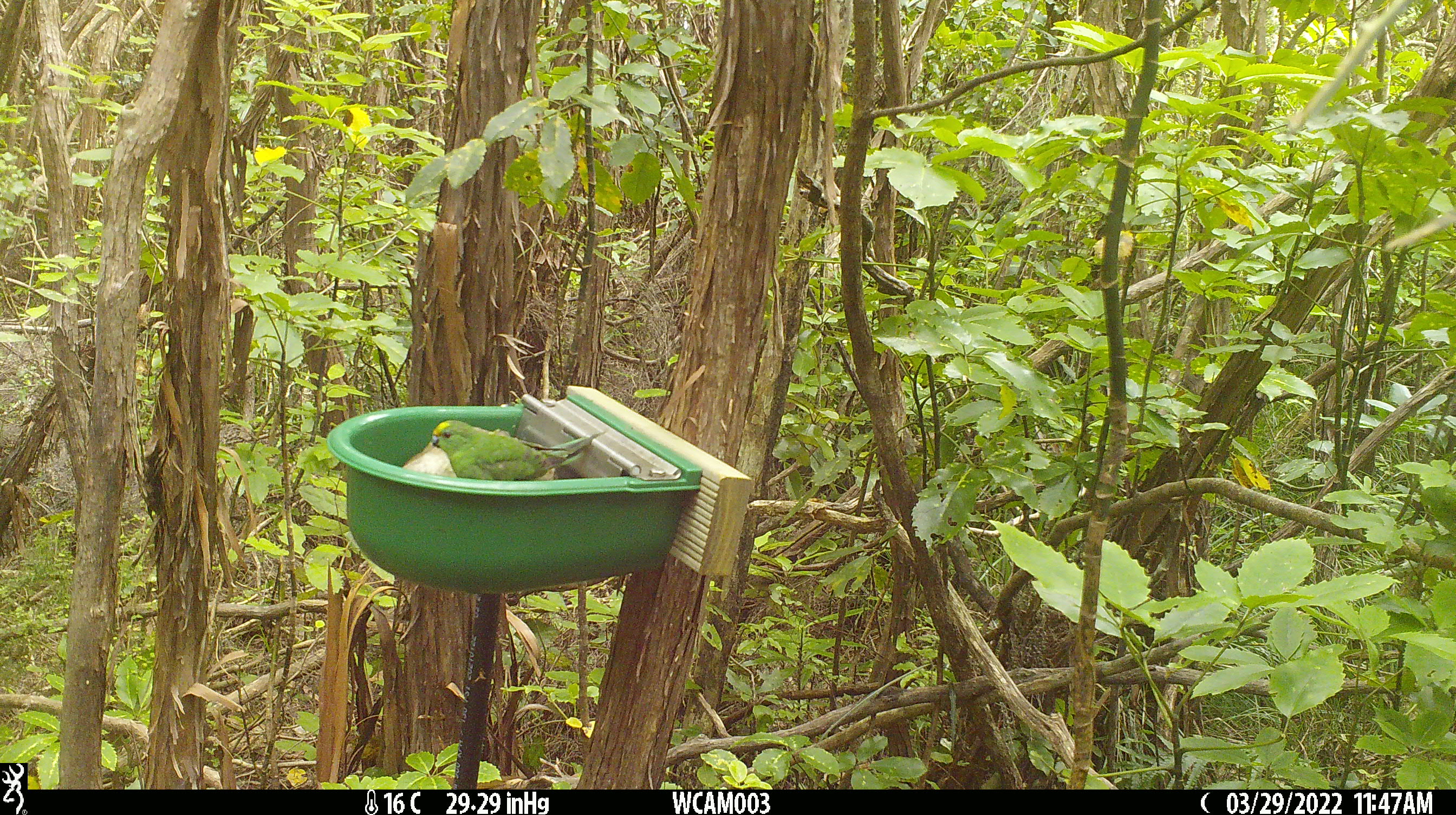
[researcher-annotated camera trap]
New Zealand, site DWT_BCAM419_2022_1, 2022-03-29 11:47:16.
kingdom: Animalia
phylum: Chordata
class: Aves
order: Psittaciformes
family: Psittaculidae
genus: Cyanoramphus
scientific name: Cyanoramphus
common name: parakeet